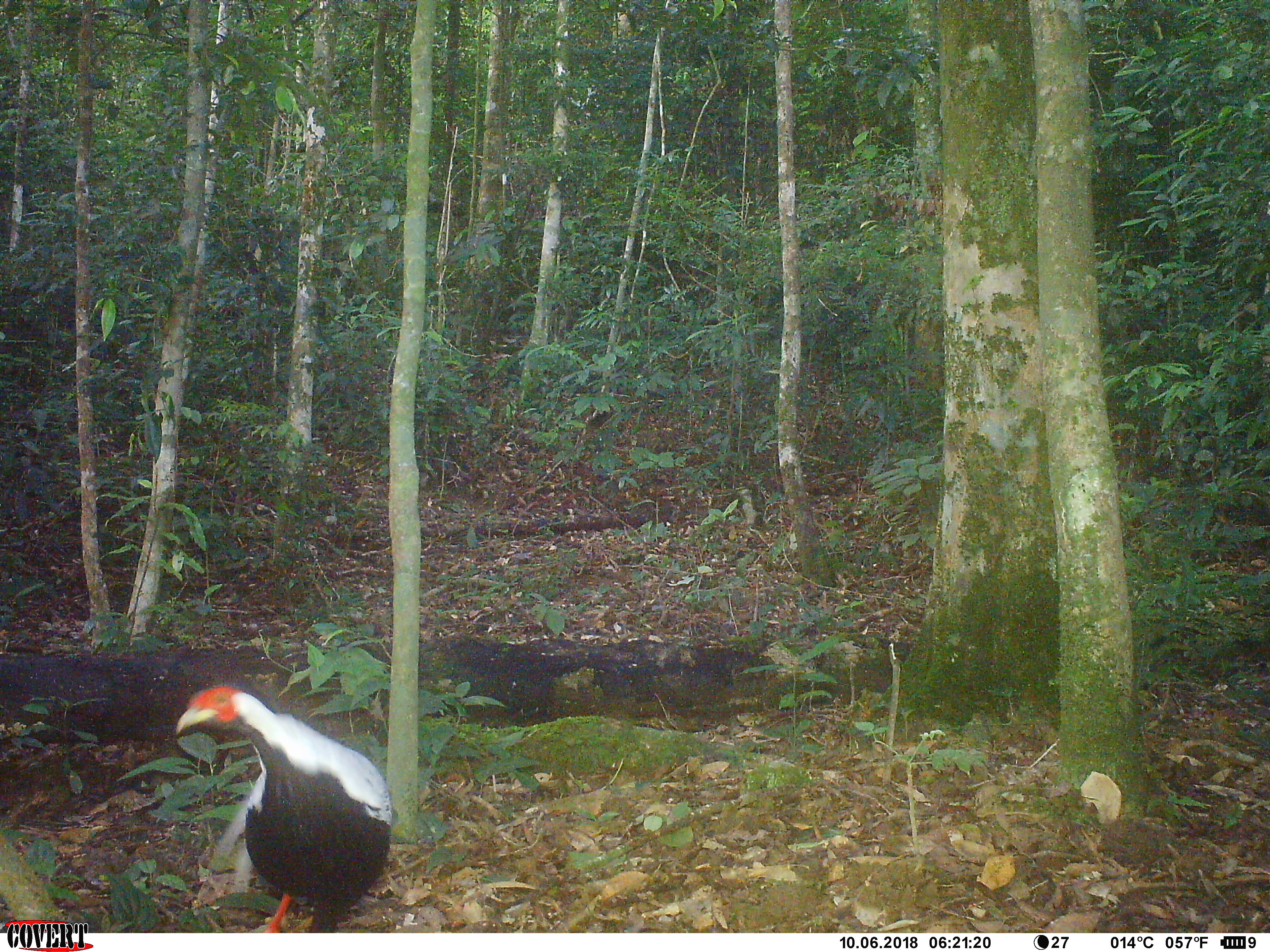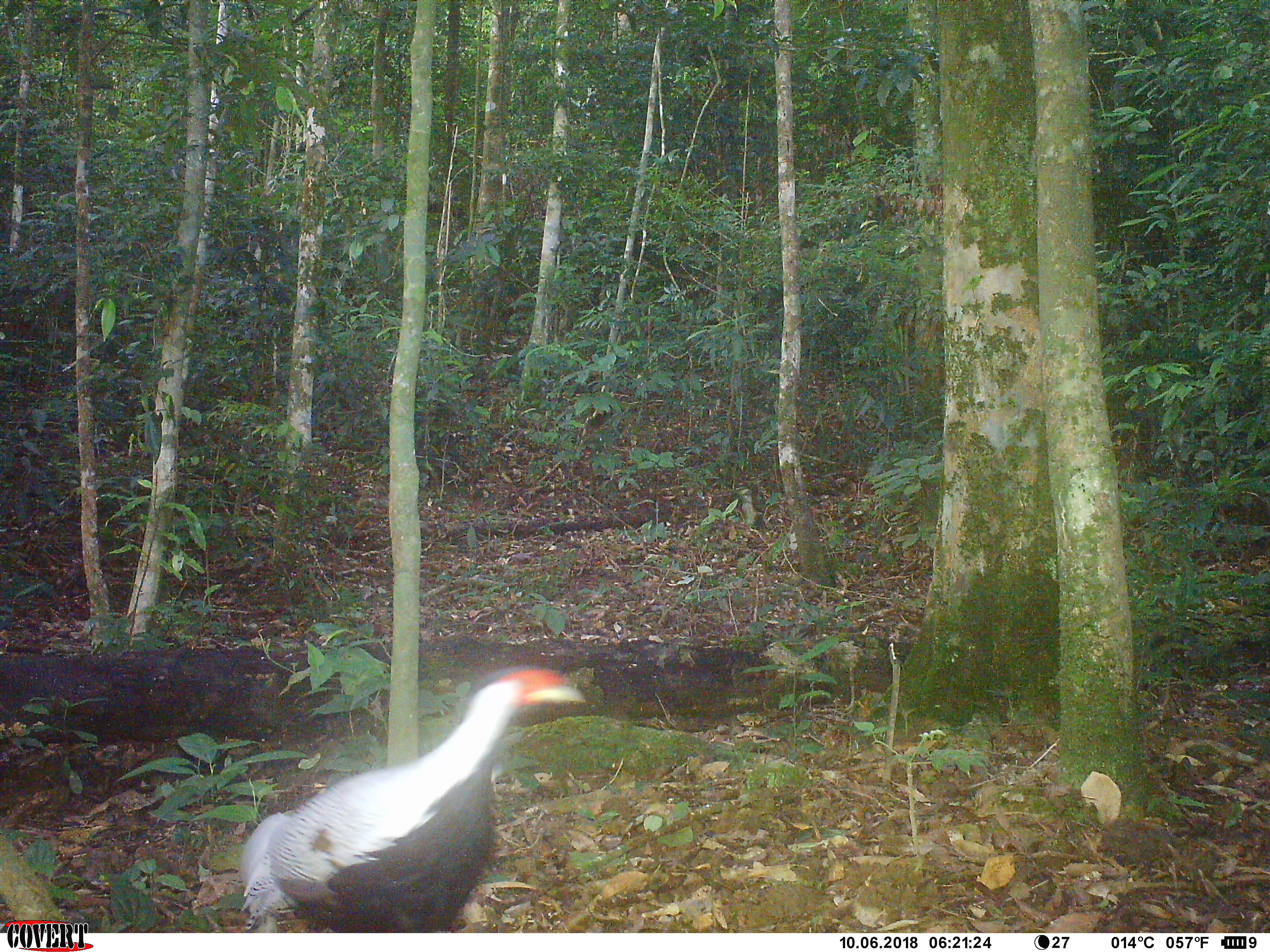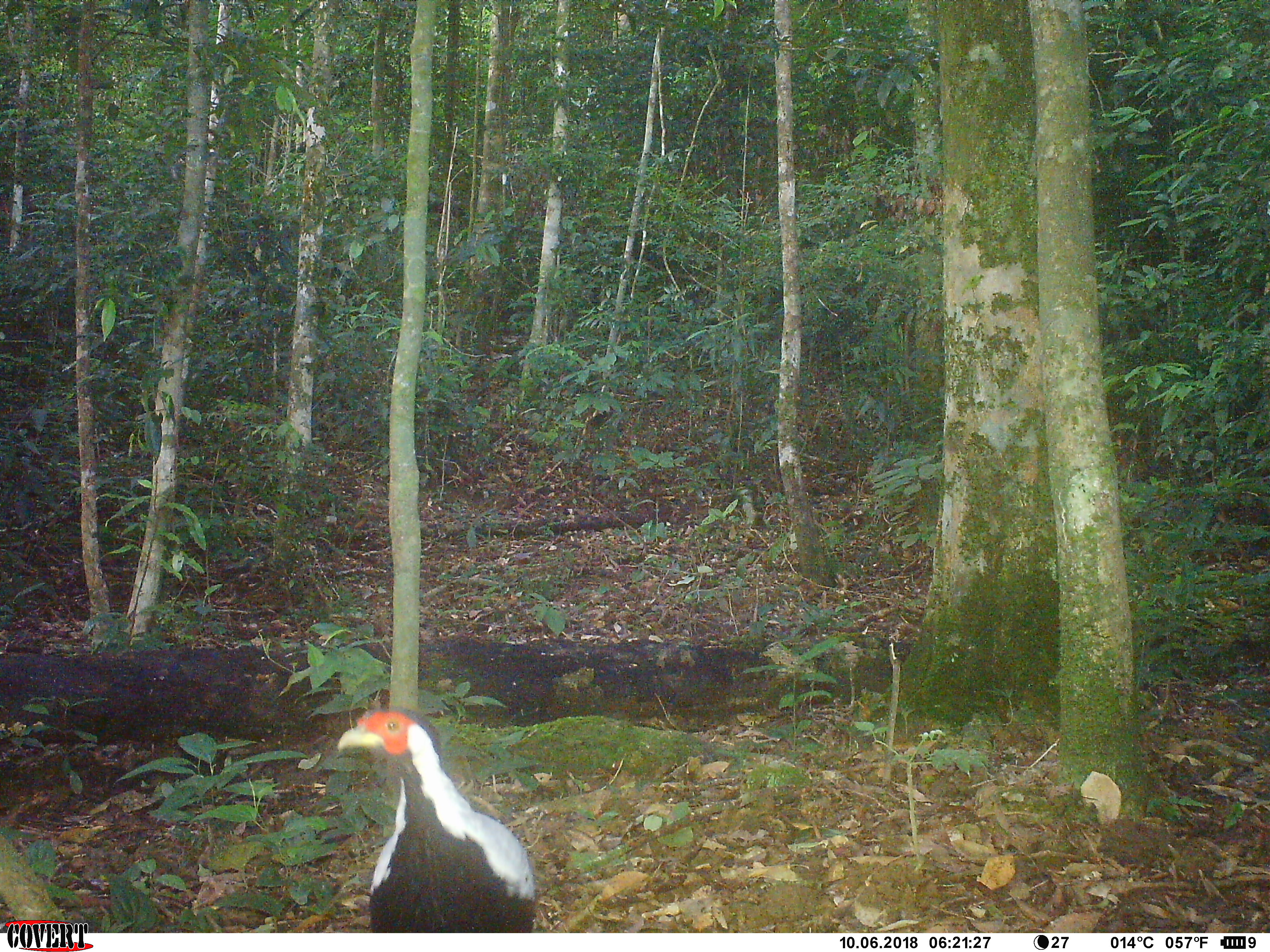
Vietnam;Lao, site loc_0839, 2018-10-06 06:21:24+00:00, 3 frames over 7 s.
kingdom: Animalia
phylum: Chordata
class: Aves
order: Galliformes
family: Phasianidae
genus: Lophura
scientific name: Lophura nycthemera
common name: silver pheasant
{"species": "silver pheasant (Lophura nycthemera)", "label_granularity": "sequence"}